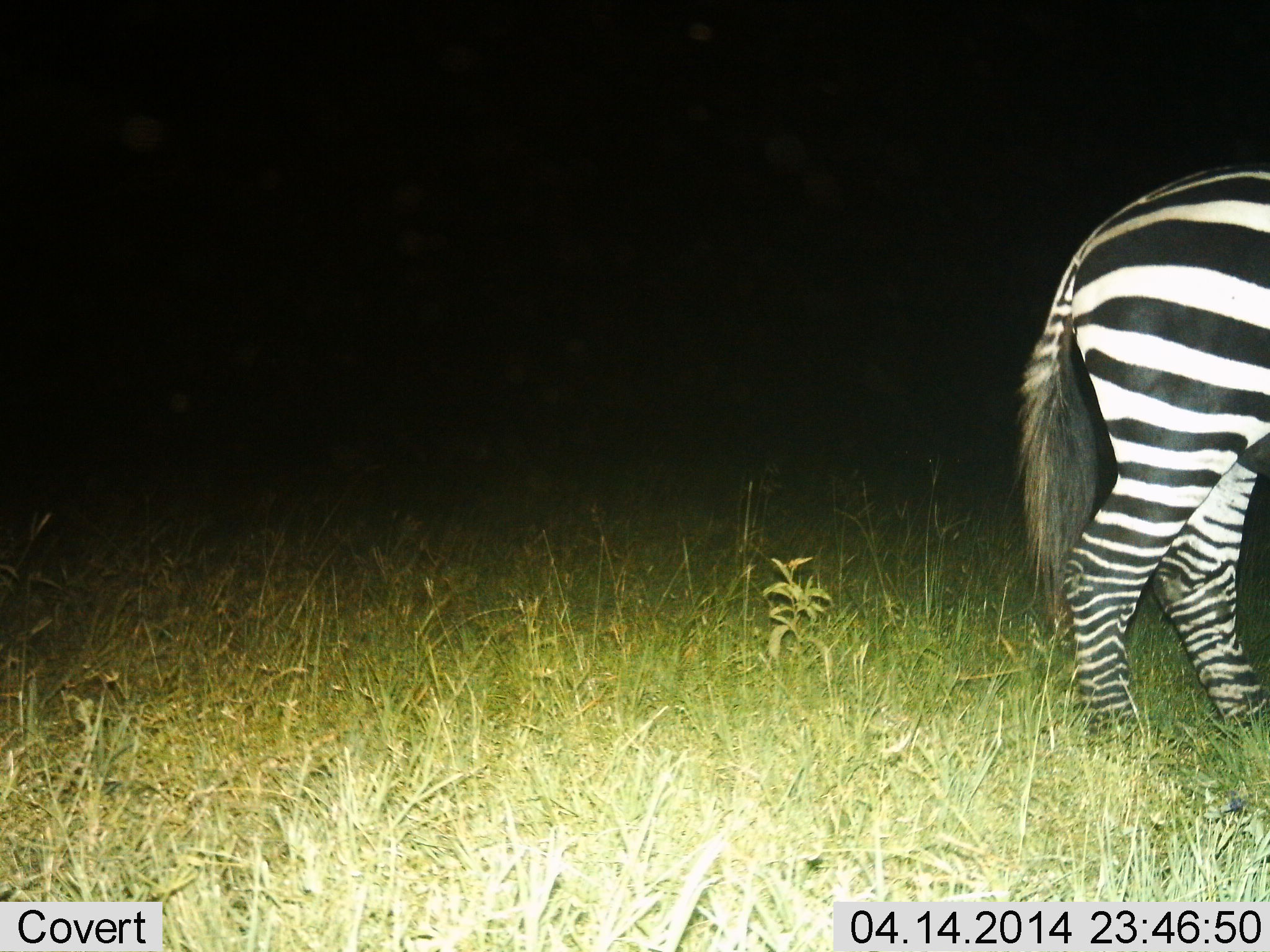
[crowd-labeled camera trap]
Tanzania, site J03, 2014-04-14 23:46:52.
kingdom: Animalia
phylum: Chordata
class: Mammalia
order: Perissodactyla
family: Equidae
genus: Equus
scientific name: Equus quagga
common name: plains zebra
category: zebra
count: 1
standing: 80%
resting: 0%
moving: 20%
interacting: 0%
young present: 0%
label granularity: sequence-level